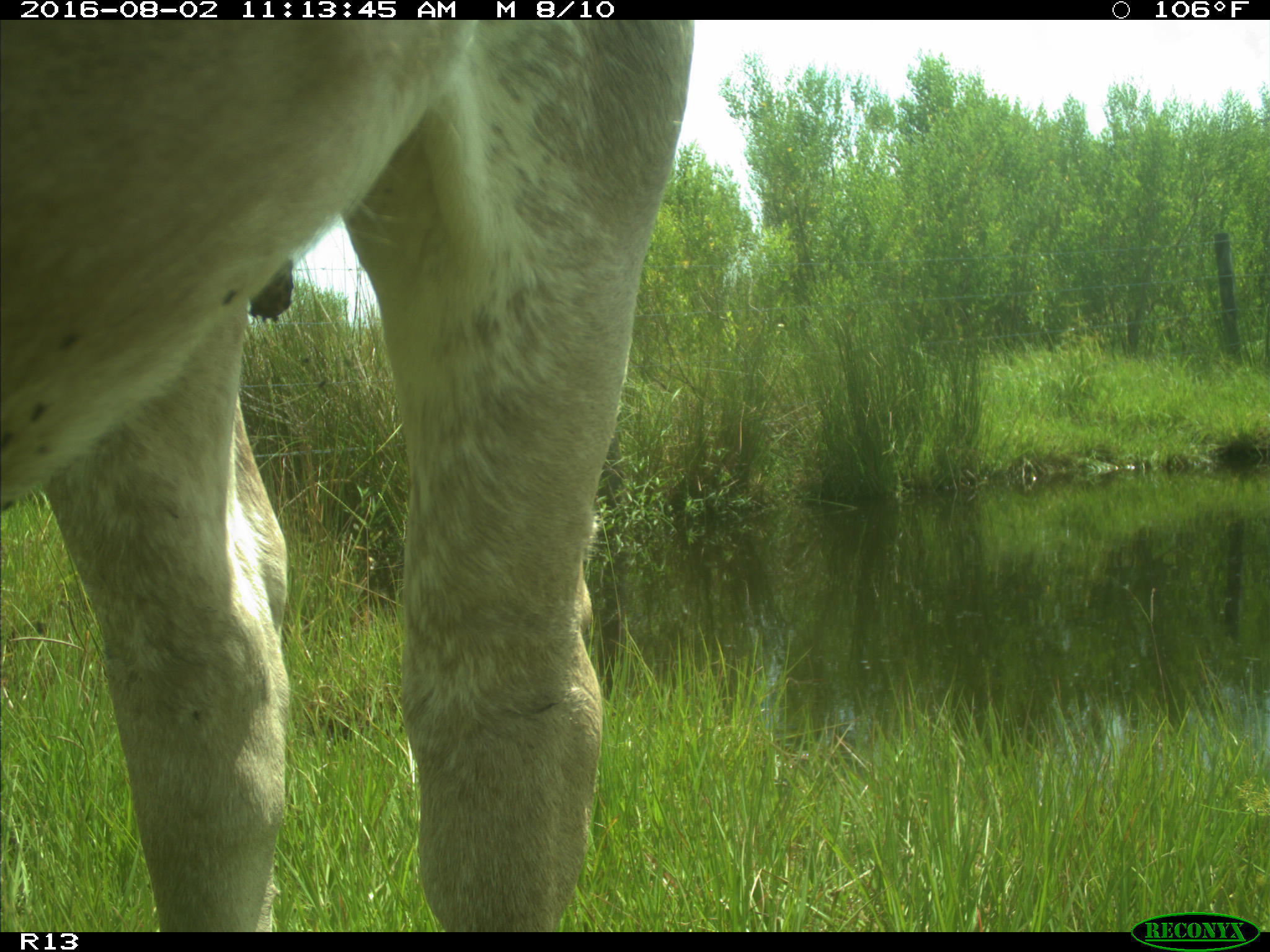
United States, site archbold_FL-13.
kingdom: Animalia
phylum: Chordata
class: Mammalia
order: Artiodactyla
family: Bovidae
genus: Bos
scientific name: Bos taurus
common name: domestic cow